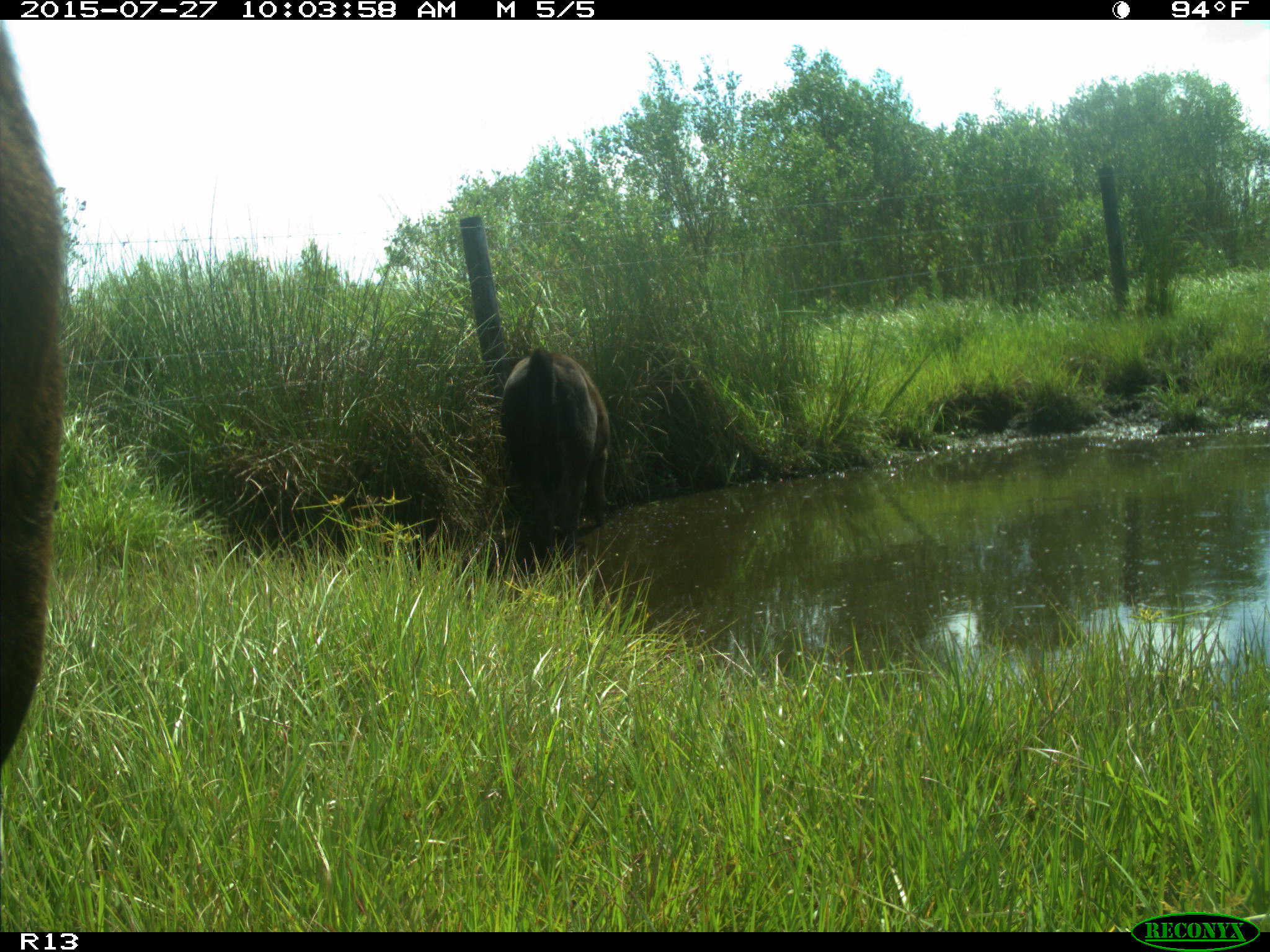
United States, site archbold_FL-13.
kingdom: Animalia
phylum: Chordata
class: Mammalia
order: Artiodactyla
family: Bovidae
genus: Bos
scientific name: Bos taurus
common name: domestic cow